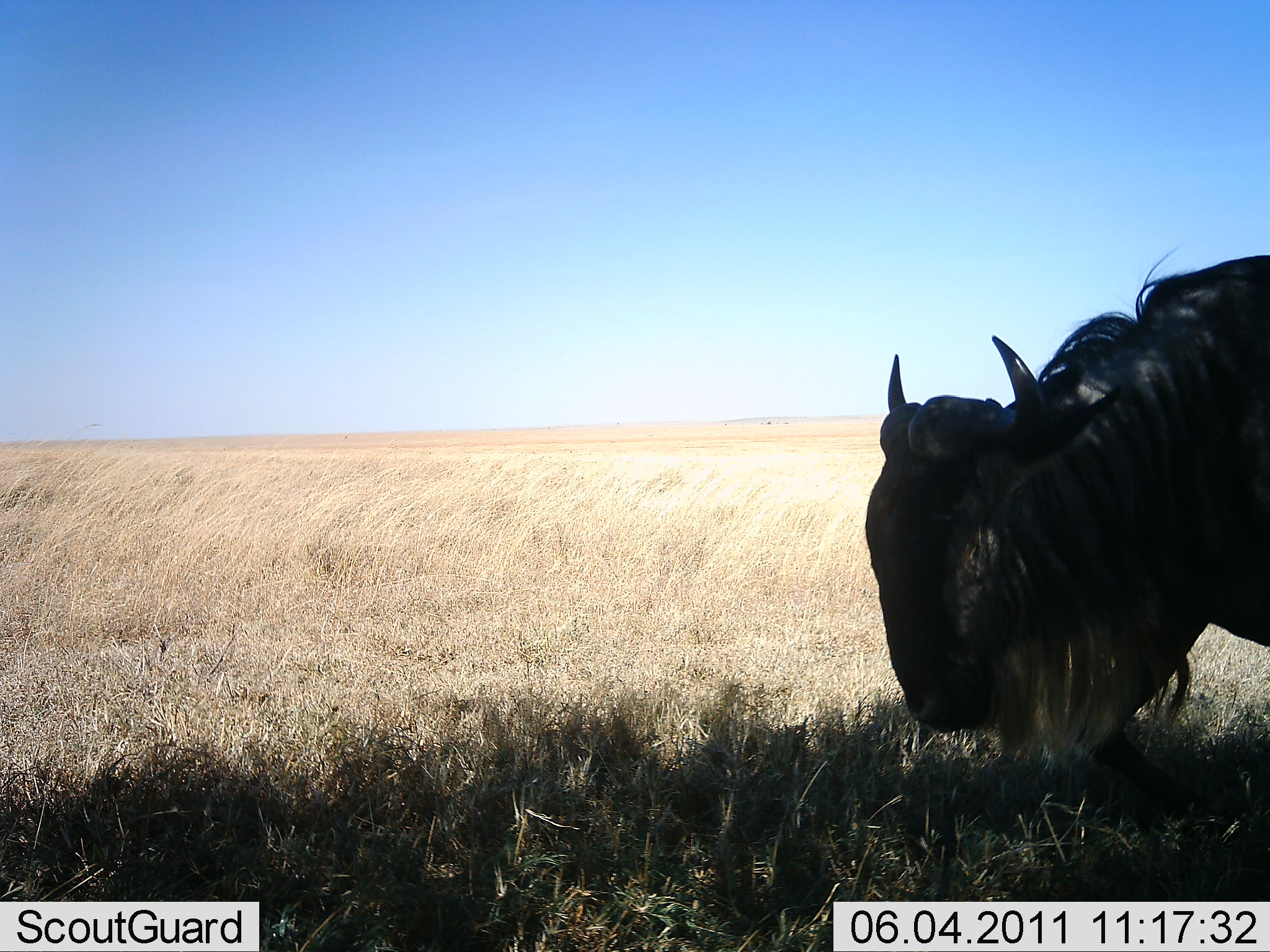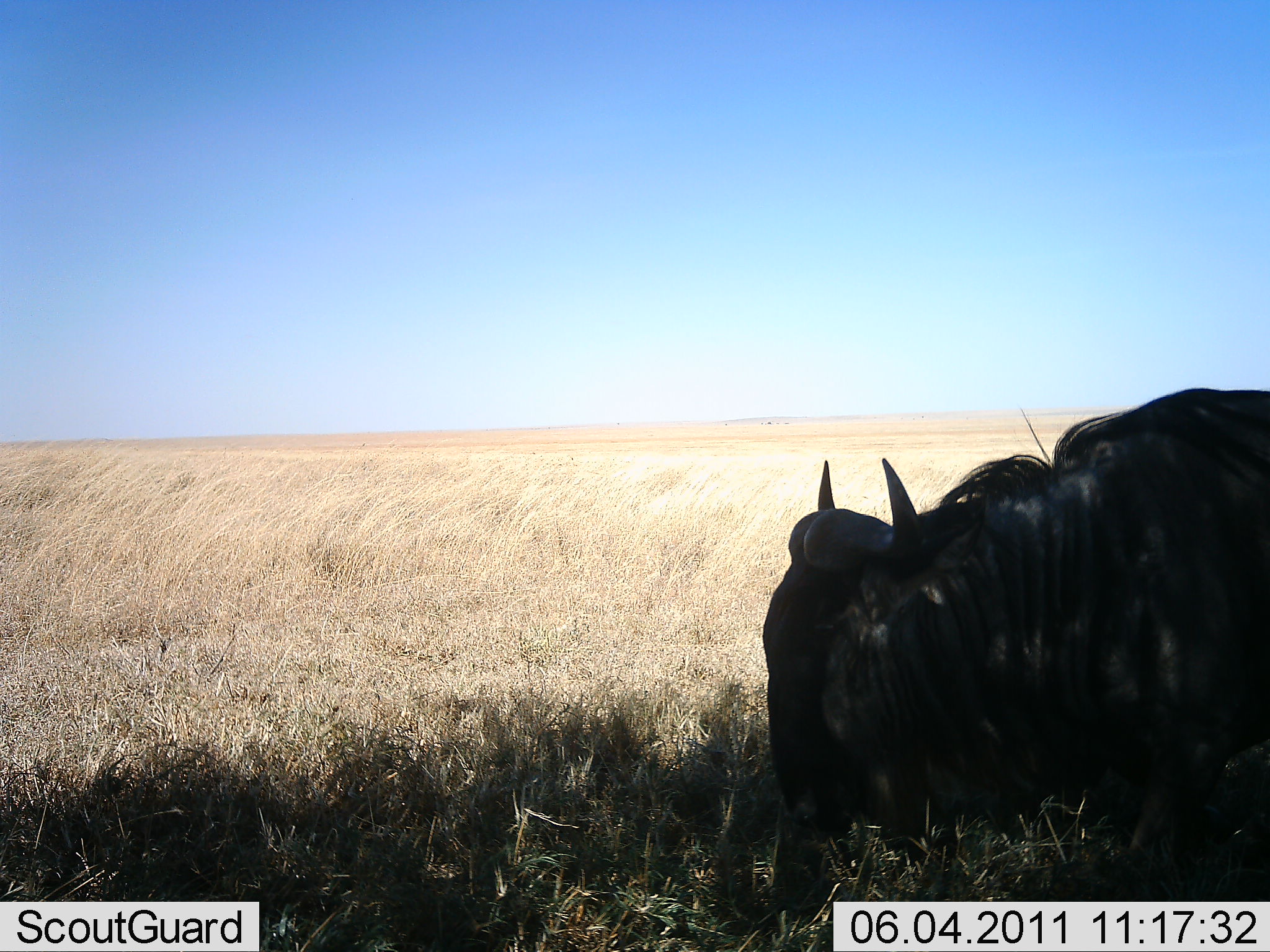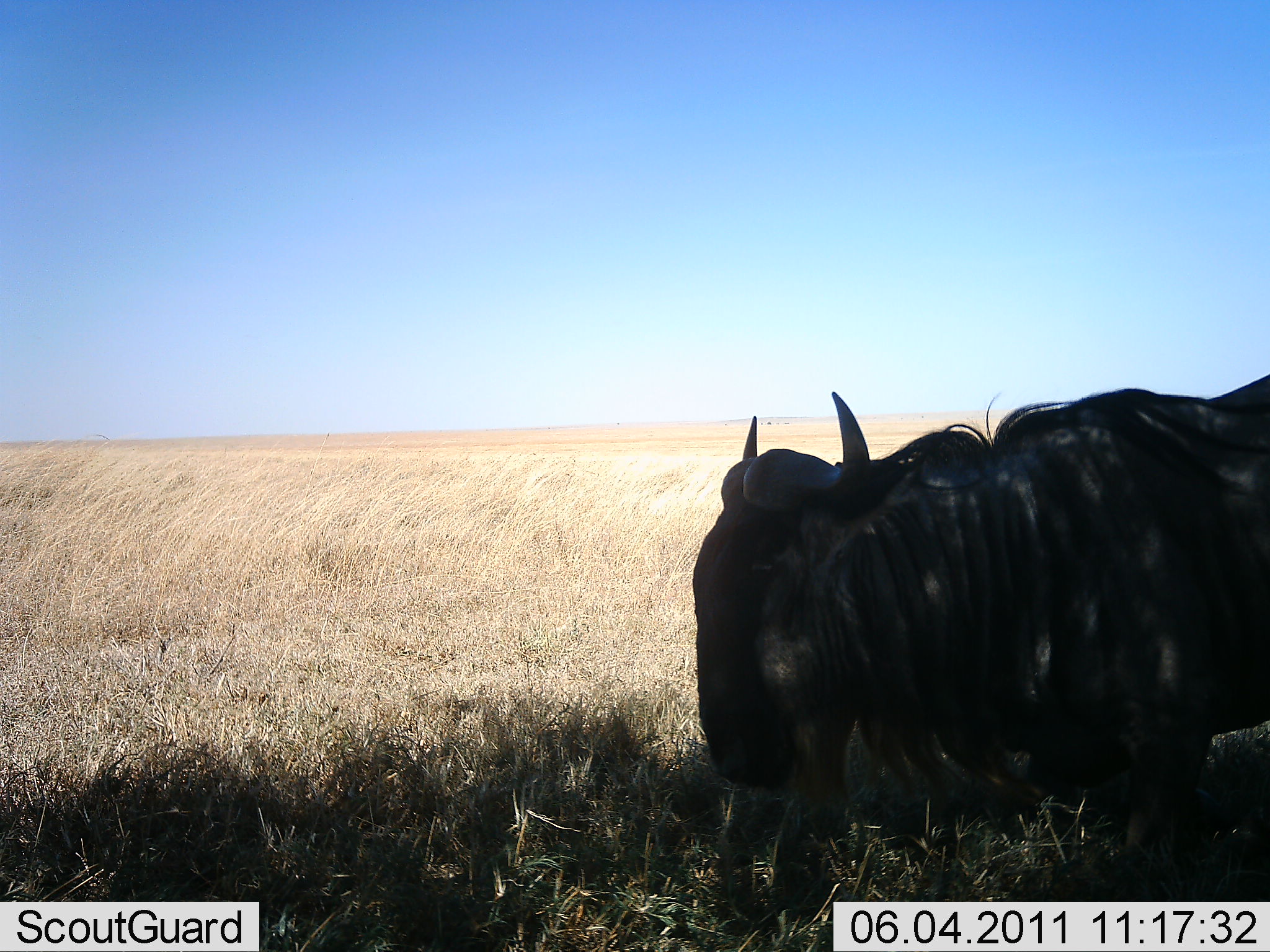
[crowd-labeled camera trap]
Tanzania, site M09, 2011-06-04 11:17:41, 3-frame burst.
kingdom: Animalia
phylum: Chordata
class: Mammalia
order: Artiodactyla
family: Bovidae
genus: Connochaetes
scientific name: Connochaetes taurinus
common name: blue wildebeest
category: wildebeest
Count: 1.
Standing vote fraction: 25%.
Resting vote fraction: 50%.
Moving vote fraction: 8%.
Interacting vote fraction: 0%.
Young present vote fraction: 0%.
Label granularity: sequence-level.